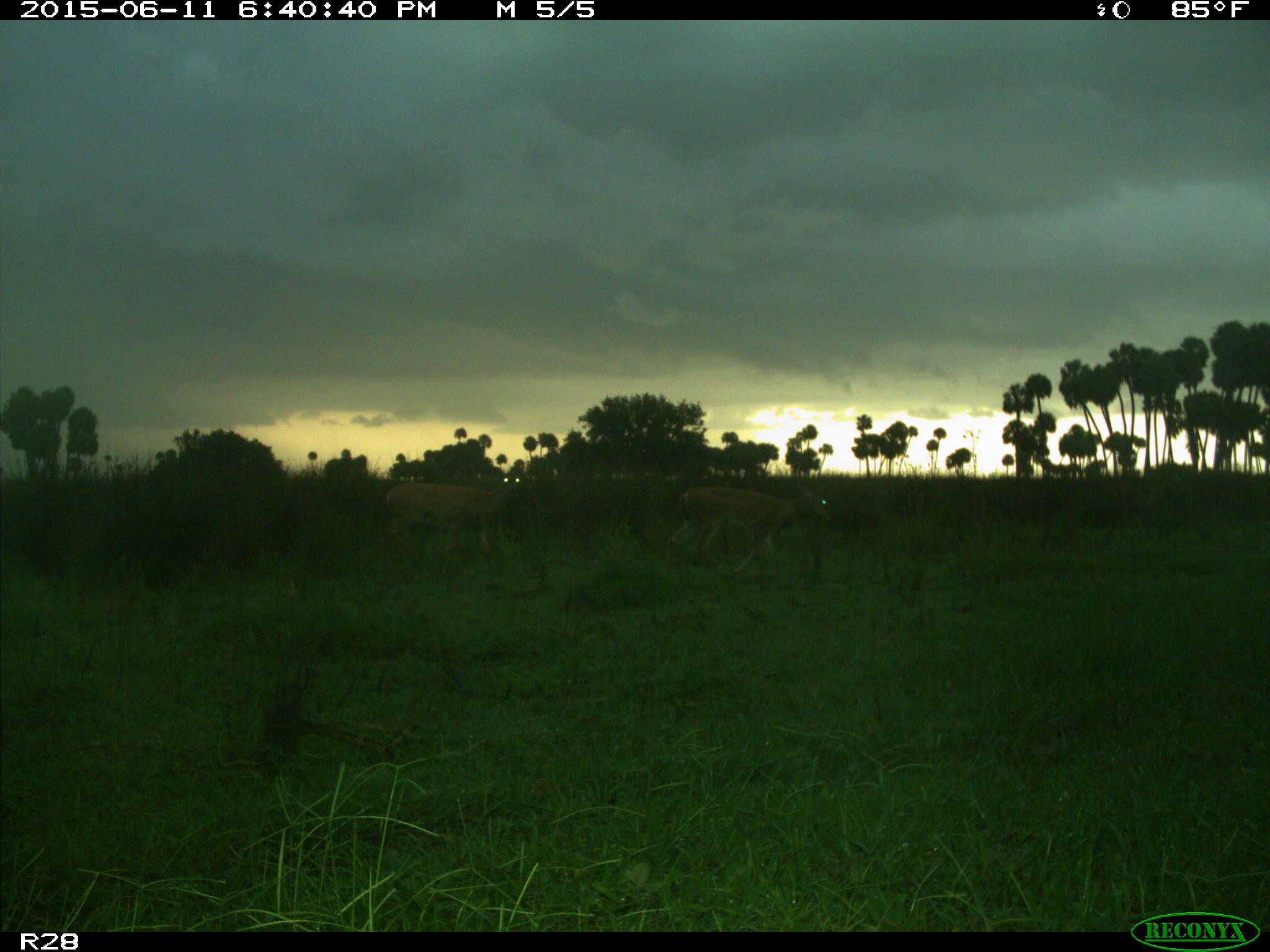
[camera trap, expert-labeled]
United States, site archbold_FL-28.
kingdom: Animalia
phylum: Chordata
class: Mammalia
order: Artiodactyla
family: Cervidae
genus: Odocoileus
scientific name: Odocoileus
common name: deer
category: unidentified deer